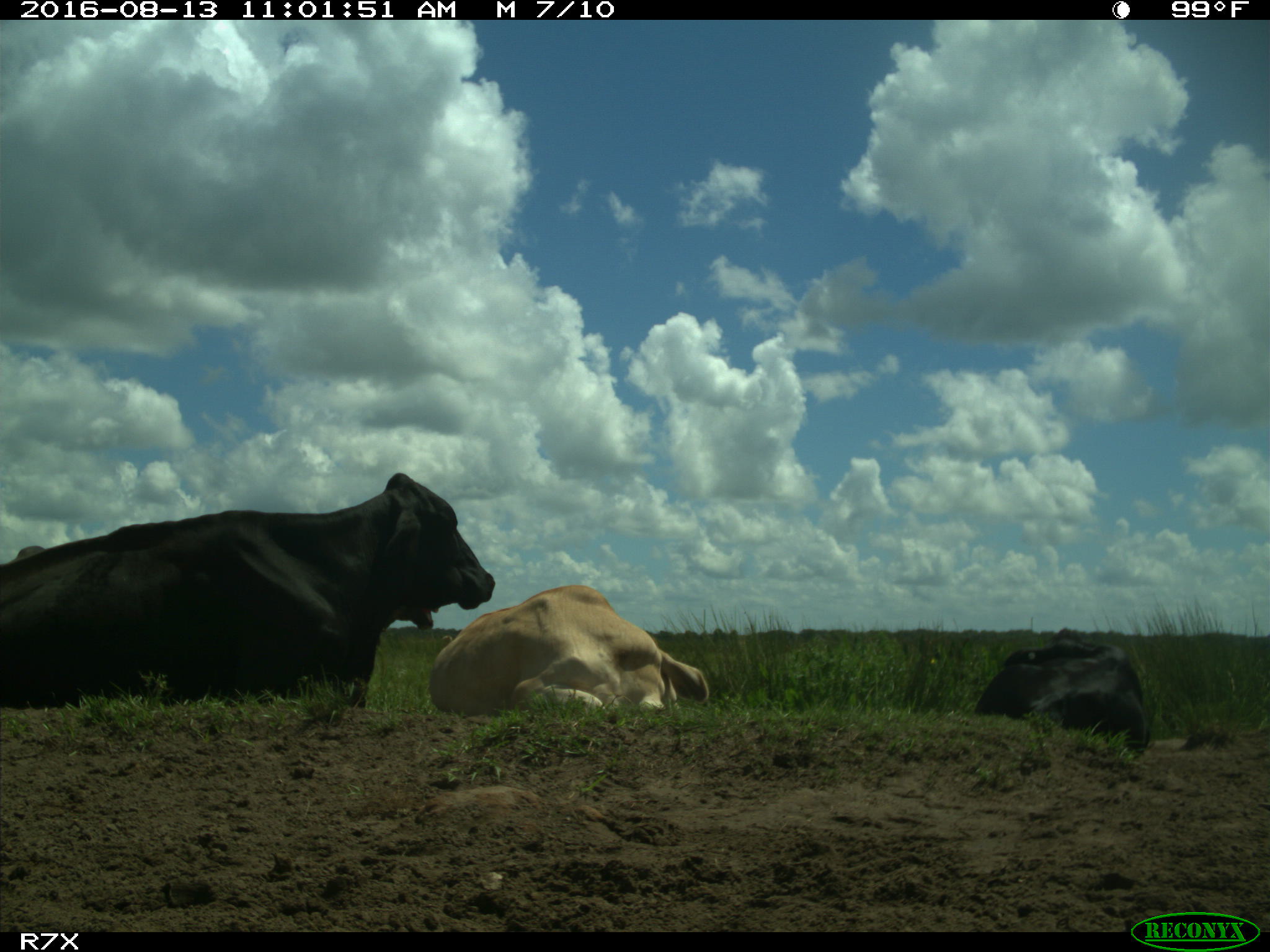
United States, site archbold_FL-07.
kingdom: Animalia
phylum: Chordata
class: Mammalia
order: Artiodactyla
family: Bovidae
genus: Bos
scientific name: Bos taurus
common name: domestic cow